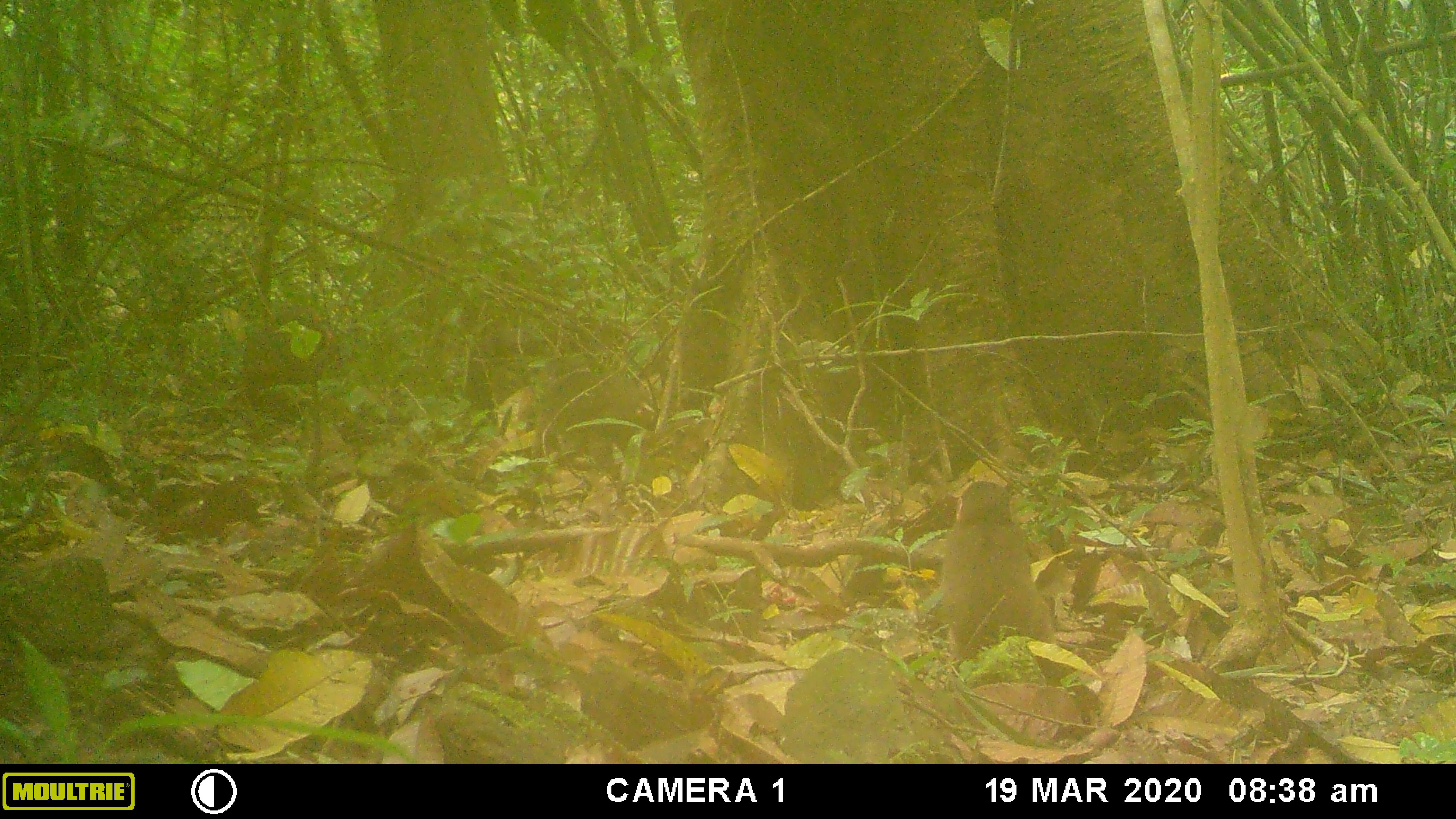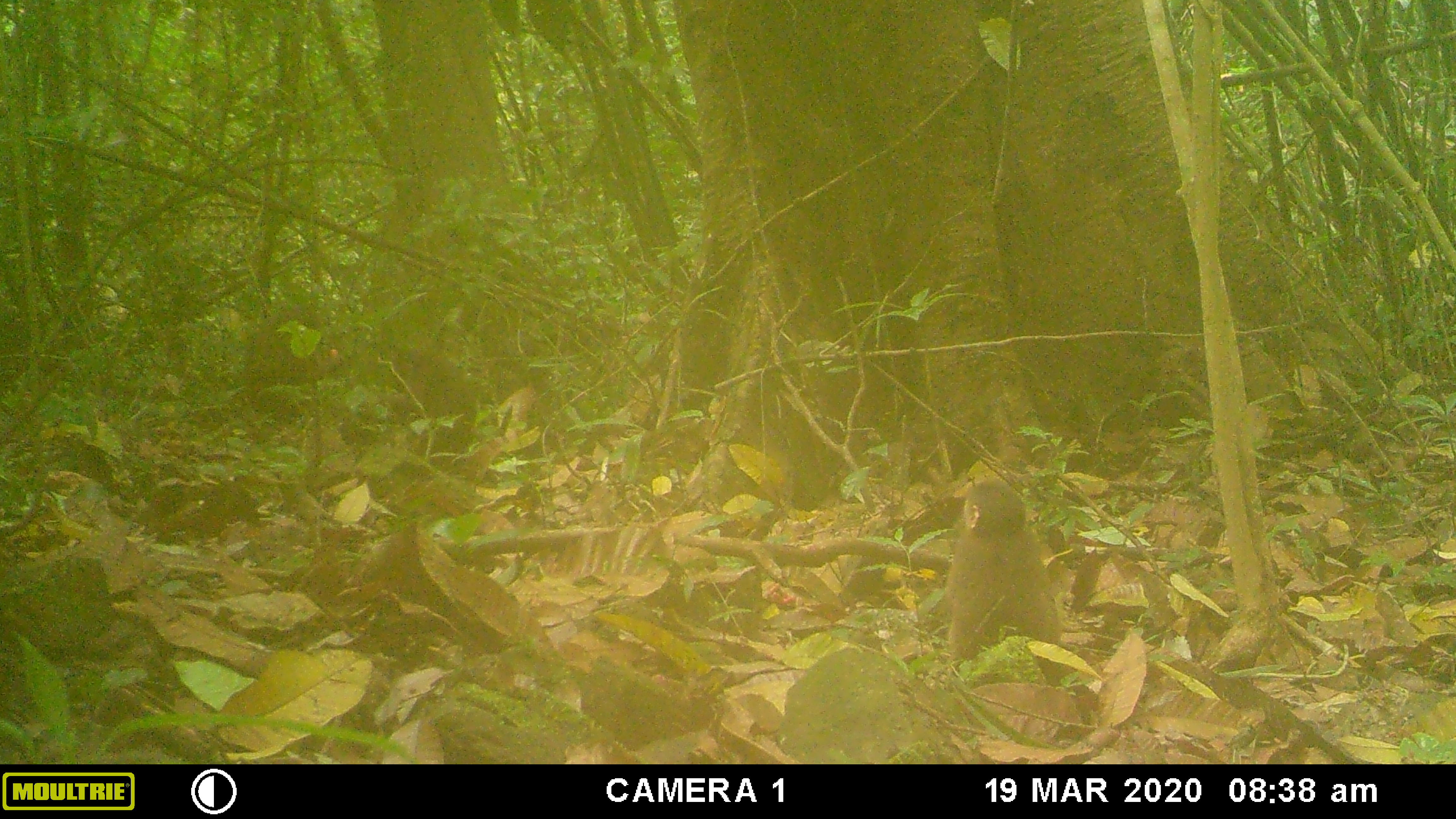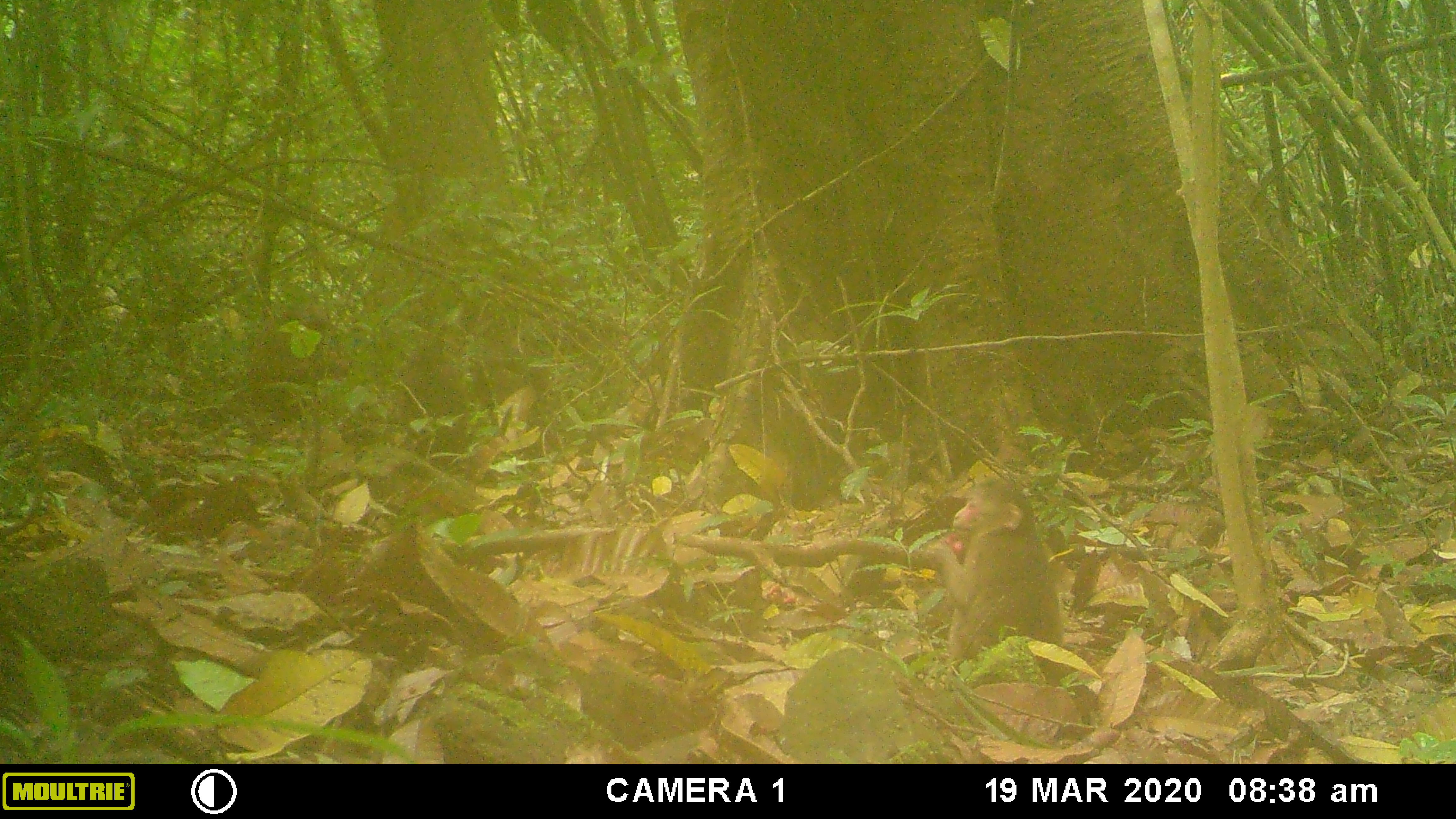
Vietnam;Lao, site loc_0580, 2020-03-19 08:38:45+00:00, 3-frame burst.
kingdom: Animalia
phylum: Chordata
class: Mammalia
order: Primates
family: Cercopithecidae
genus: Macaca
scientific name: Macaca arctoides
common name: stump-tailed macaque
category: stump tailed macaque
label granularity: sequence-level